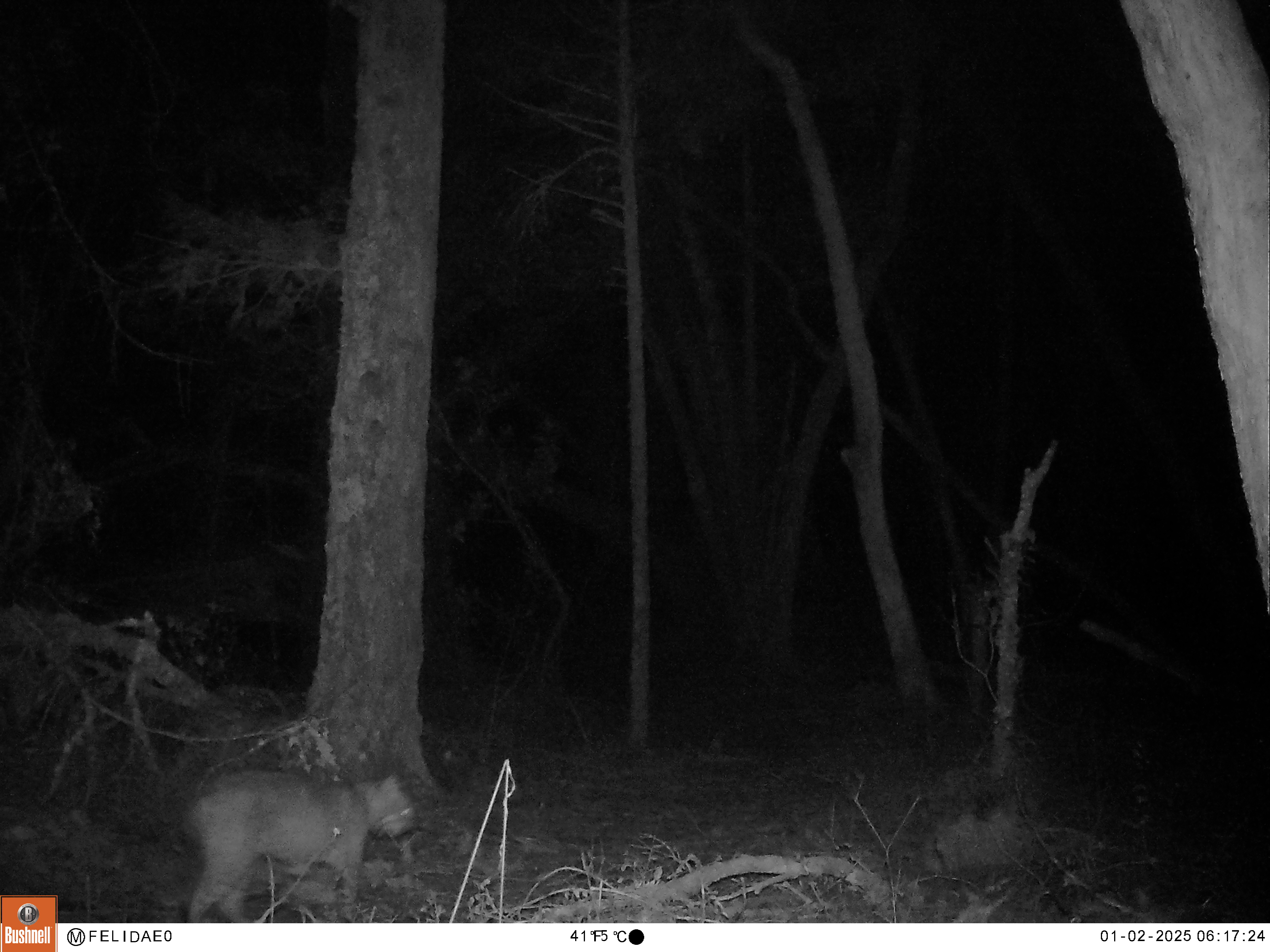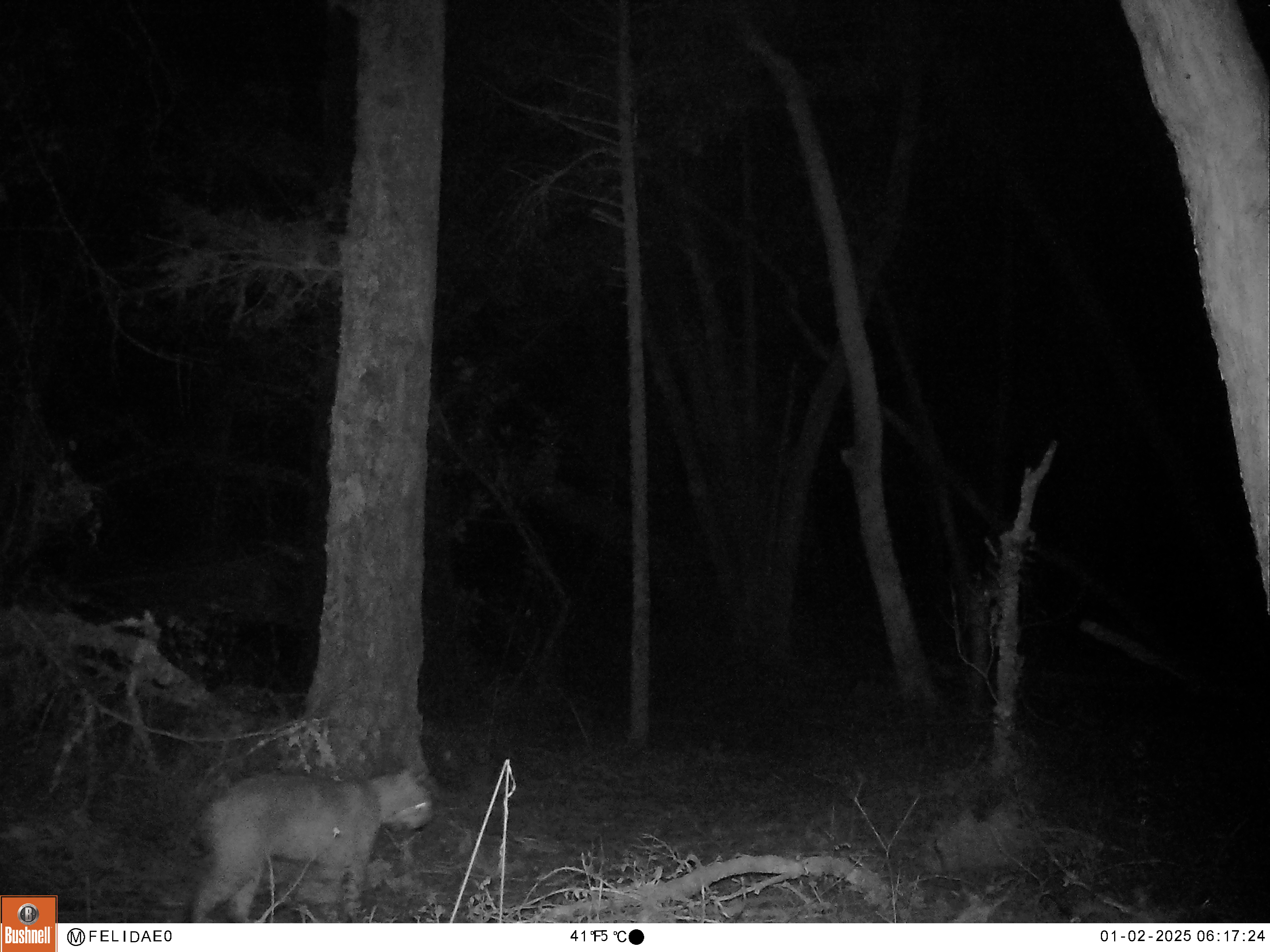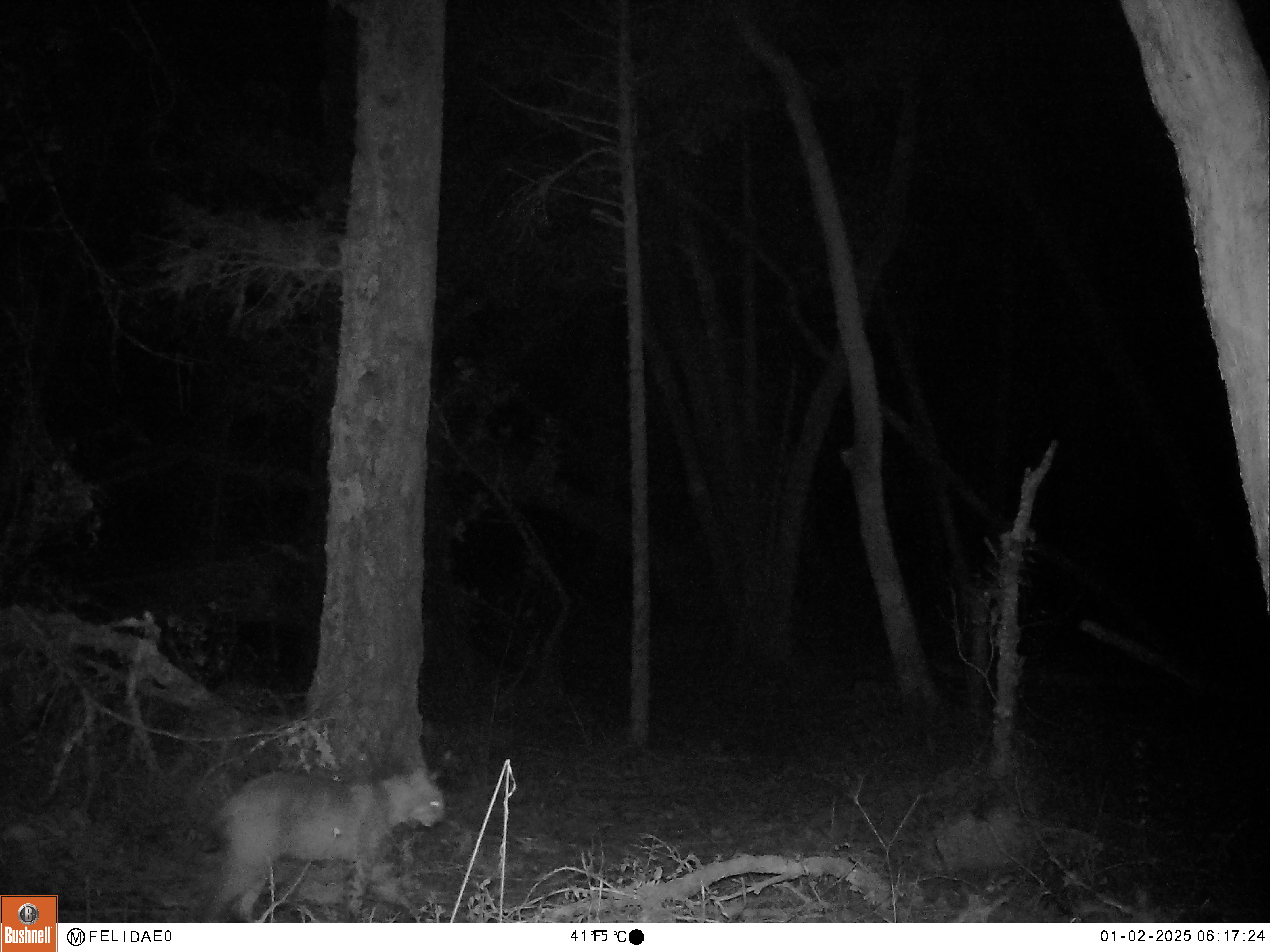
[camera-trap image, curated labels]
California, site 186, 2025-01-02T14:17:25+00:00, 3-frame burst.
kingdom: Animalia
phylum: Chordata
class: Mammalia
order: Carnivora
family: Felidae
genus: Lynx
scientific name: Lynx rufus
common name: bobcat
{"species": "bobcat (Lynx rufus)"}